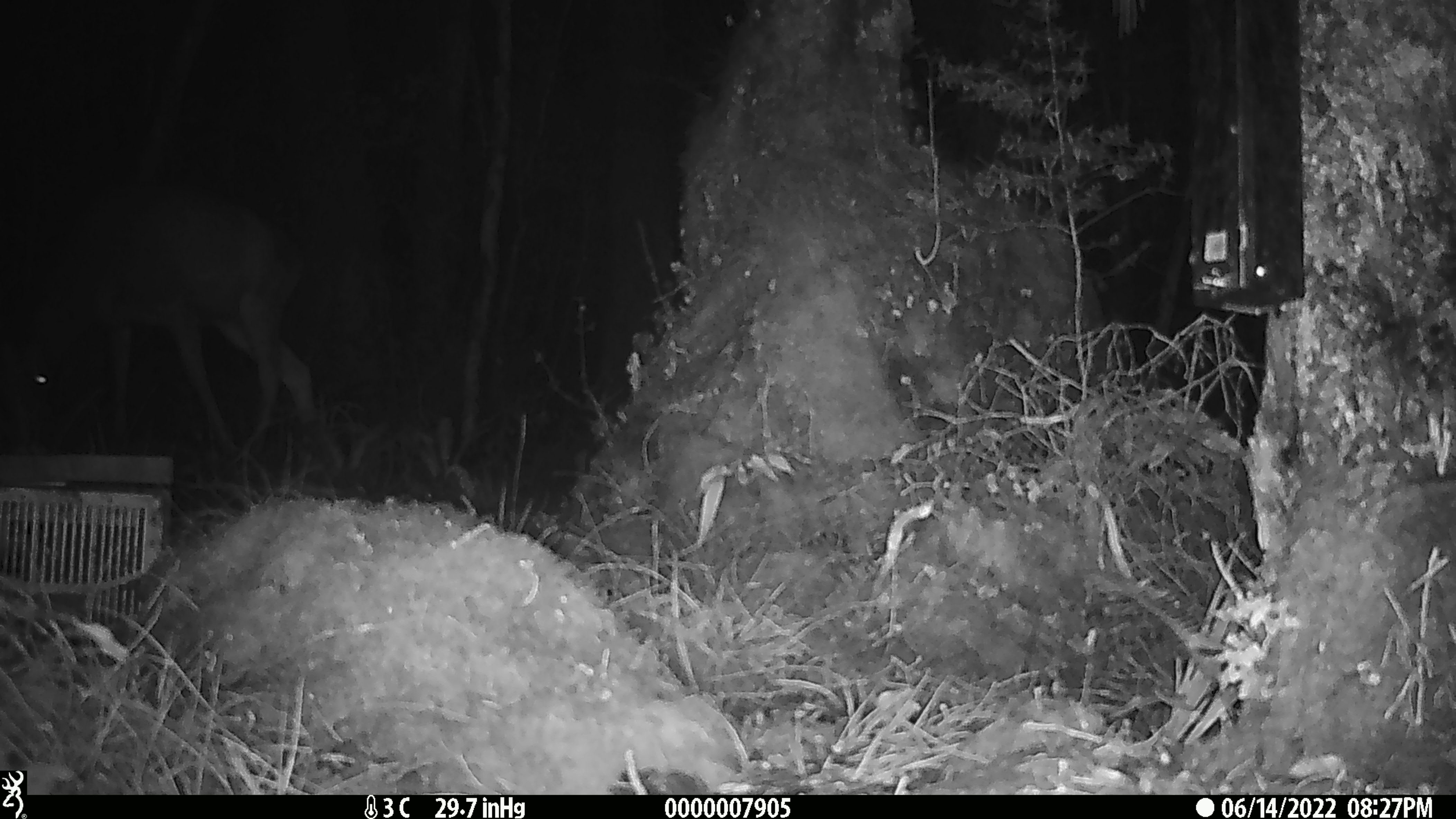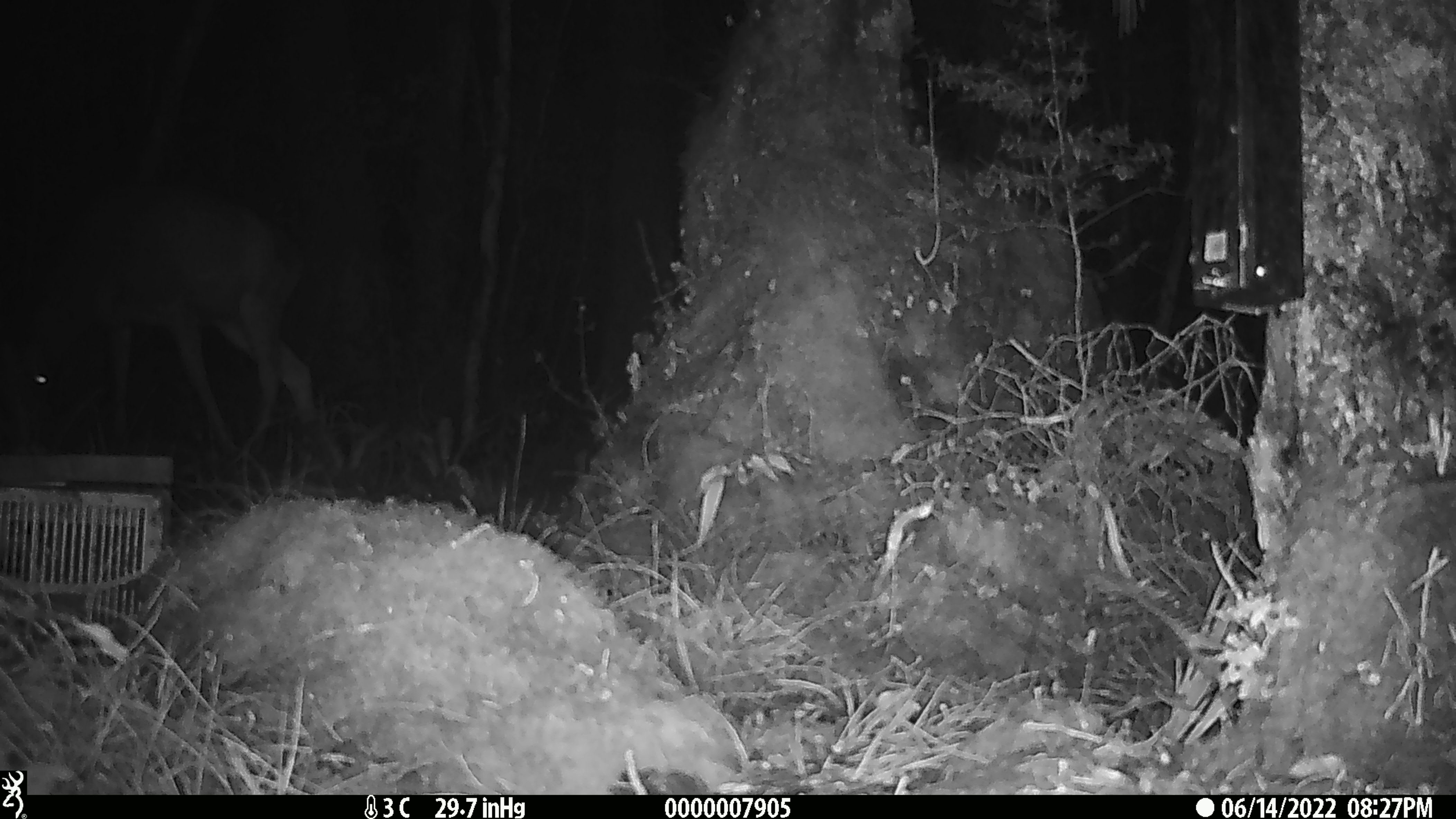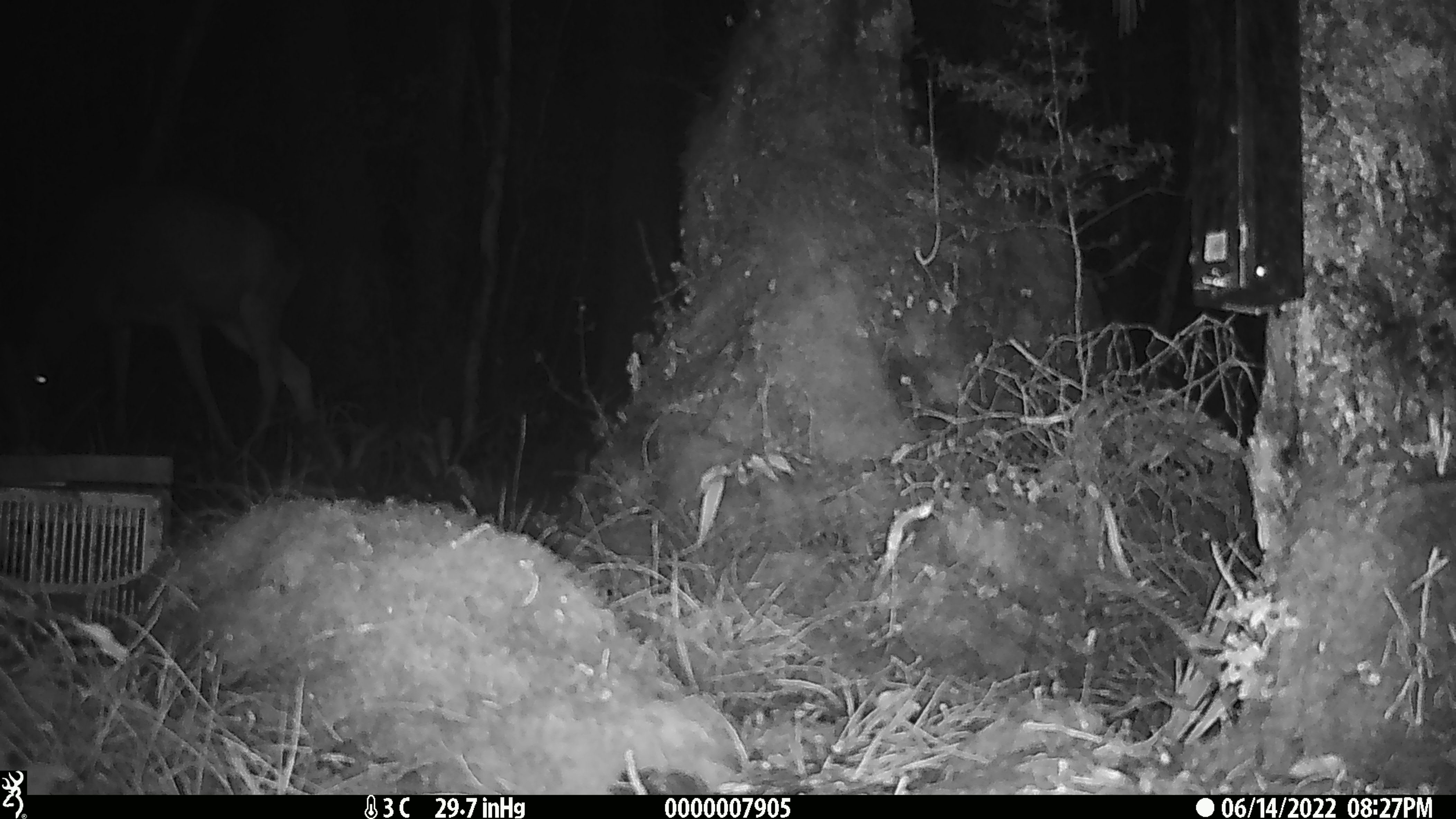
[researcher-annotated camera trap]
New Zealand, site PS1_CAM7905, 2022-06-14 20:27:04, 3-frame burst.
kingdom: Animalia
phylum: Chordata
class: Mammalia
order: Artiodactyla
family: Cervidae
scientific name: Cervidae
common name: deer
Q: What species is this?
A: Deer (Cervidae).